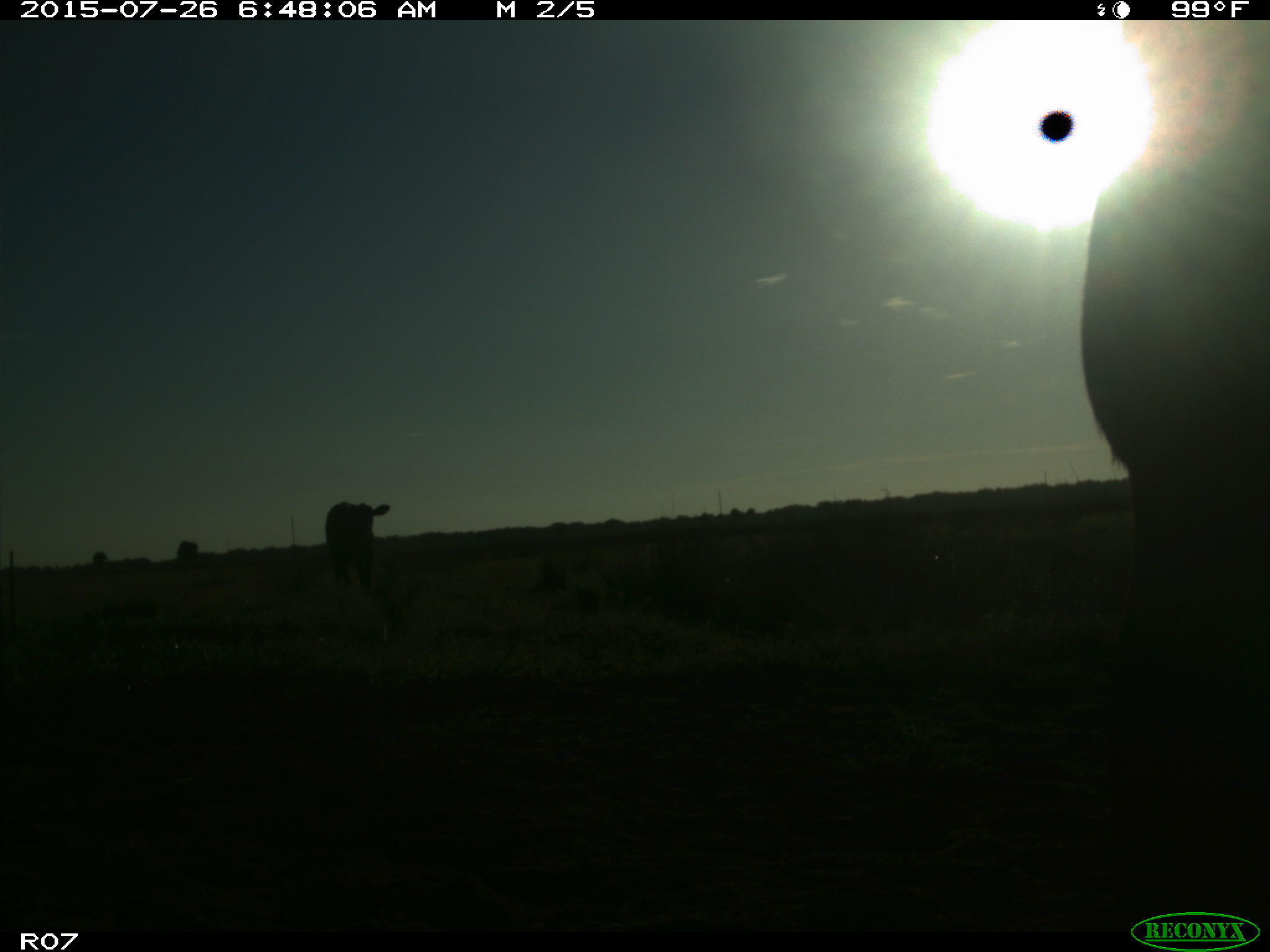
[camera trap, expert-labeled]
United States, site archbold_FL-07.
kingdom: Animalia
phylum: Chordata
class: Mammalia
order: Artiodactyla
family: Bovidae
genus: Bos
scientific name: Bos taurus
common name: domestic cow